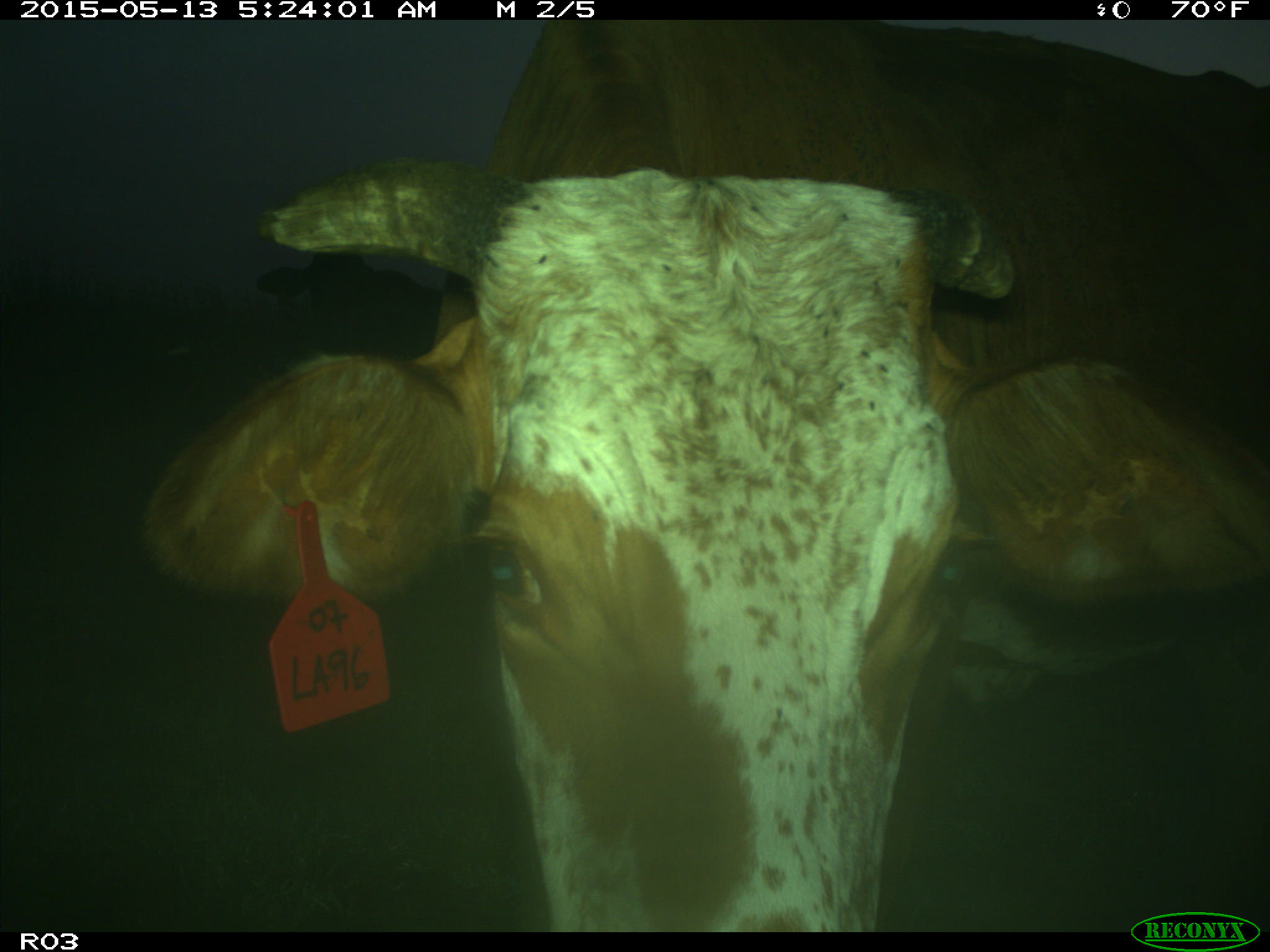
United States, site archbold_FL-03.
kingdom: Animalia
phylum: Chordata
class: Mammalia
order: Artiodactyla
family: Bovidae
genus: Bos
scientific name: Bos taurus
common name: domestic cow